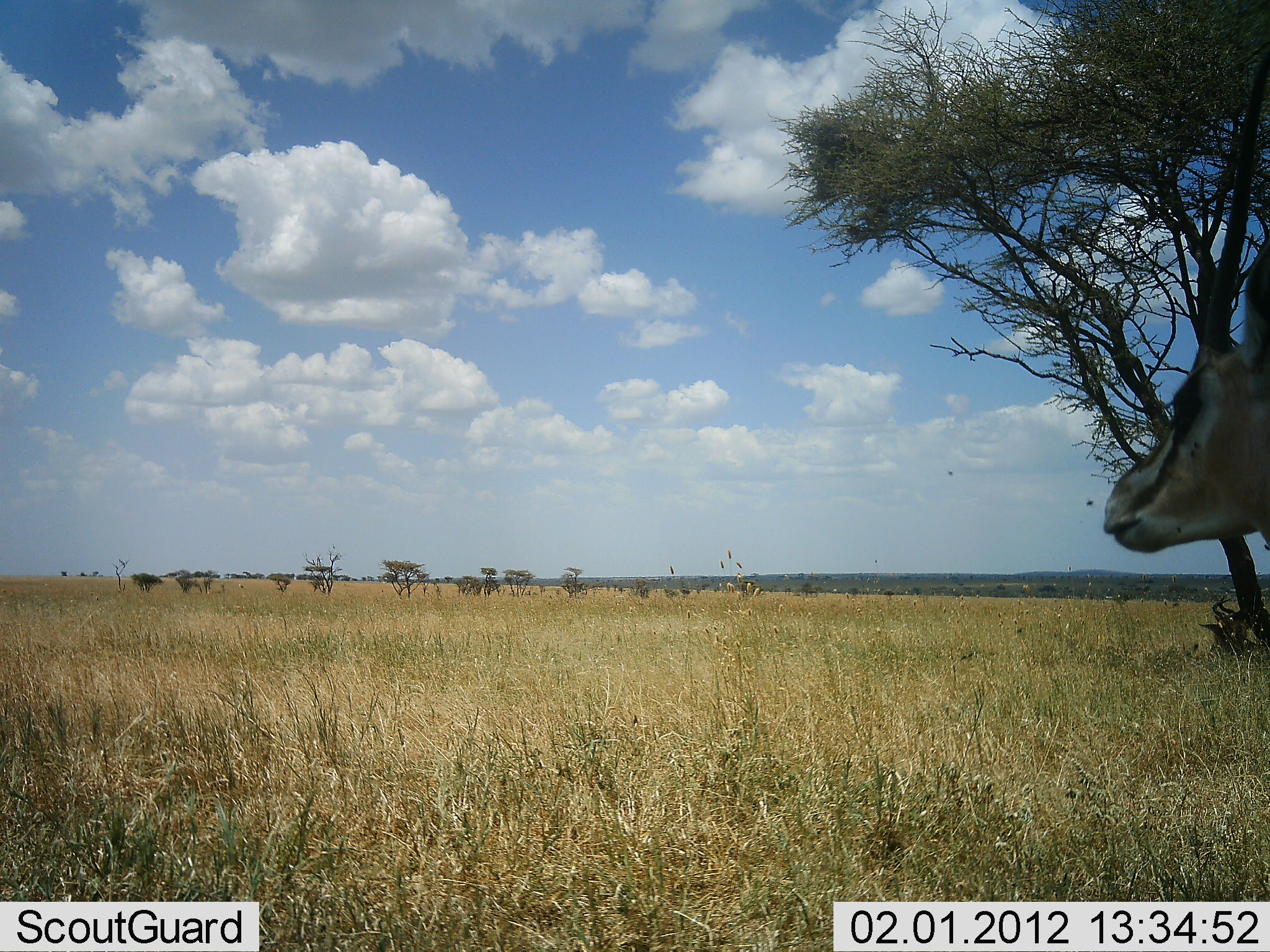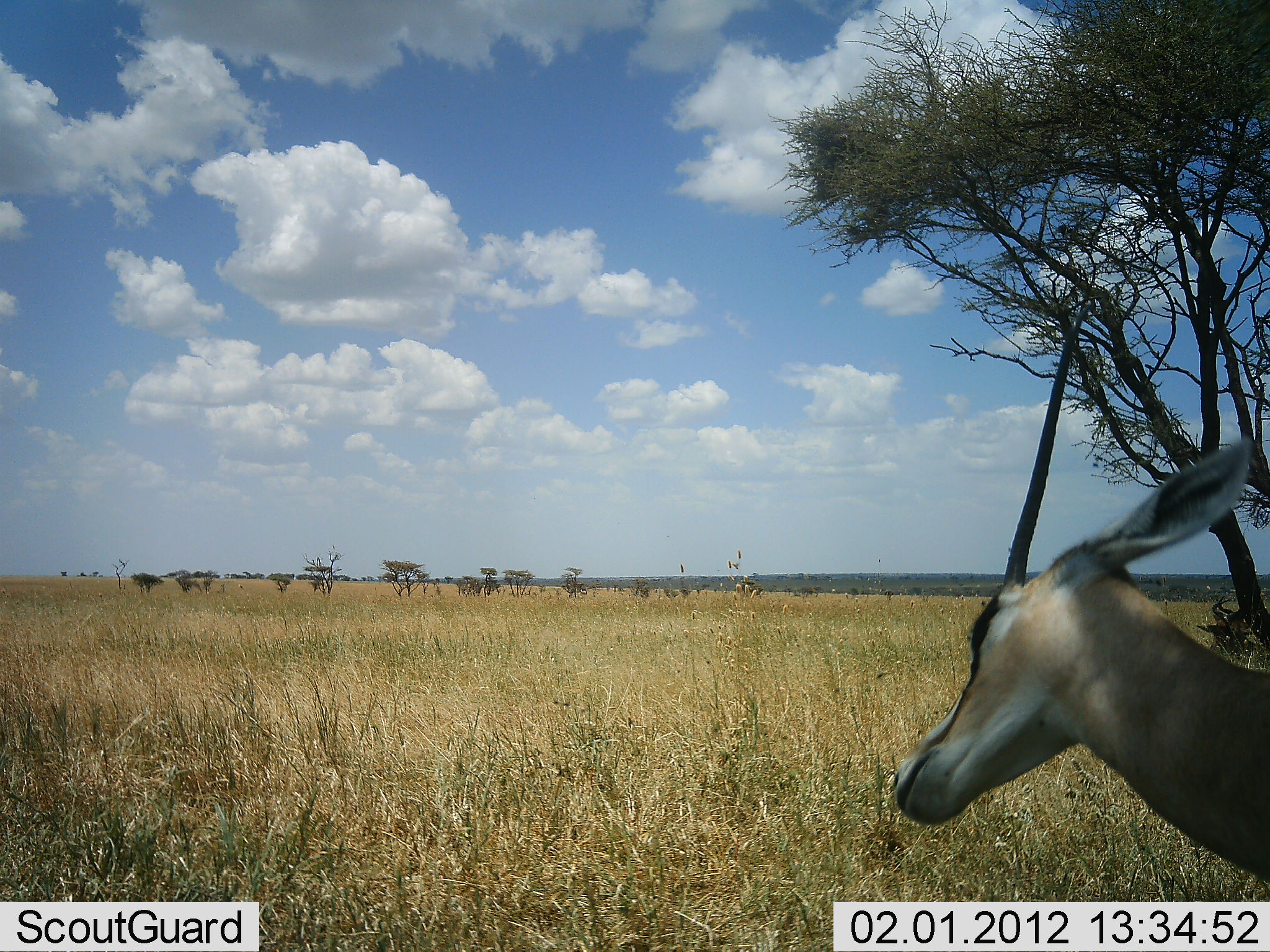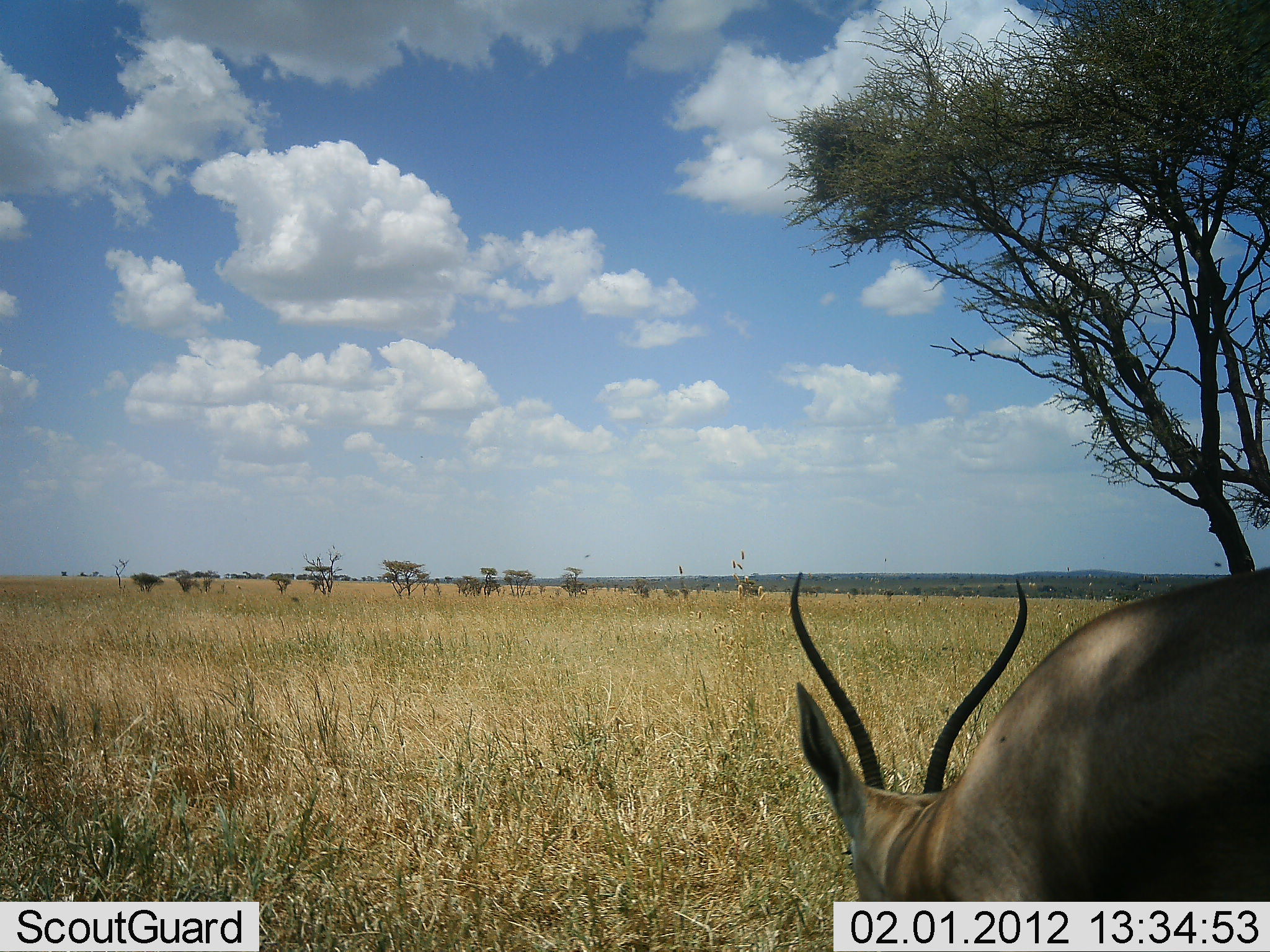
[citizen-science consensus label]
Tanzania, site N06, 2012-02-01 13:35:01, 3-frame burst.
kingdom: Animalia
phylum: Chordata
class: Mammalia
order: Artiodactyla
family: Bovidae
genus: Nanger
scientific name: Nanger granti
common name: grant's gazelle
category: gazellegrants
Gazellegrants (grant's gazelle) (Nanger granti), count 1. Behavior (volunteer vote fractions): standing 33%, resting 0%, moving 38%, interacting 0%. Young present (vote fraction): 0%. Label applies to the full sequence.